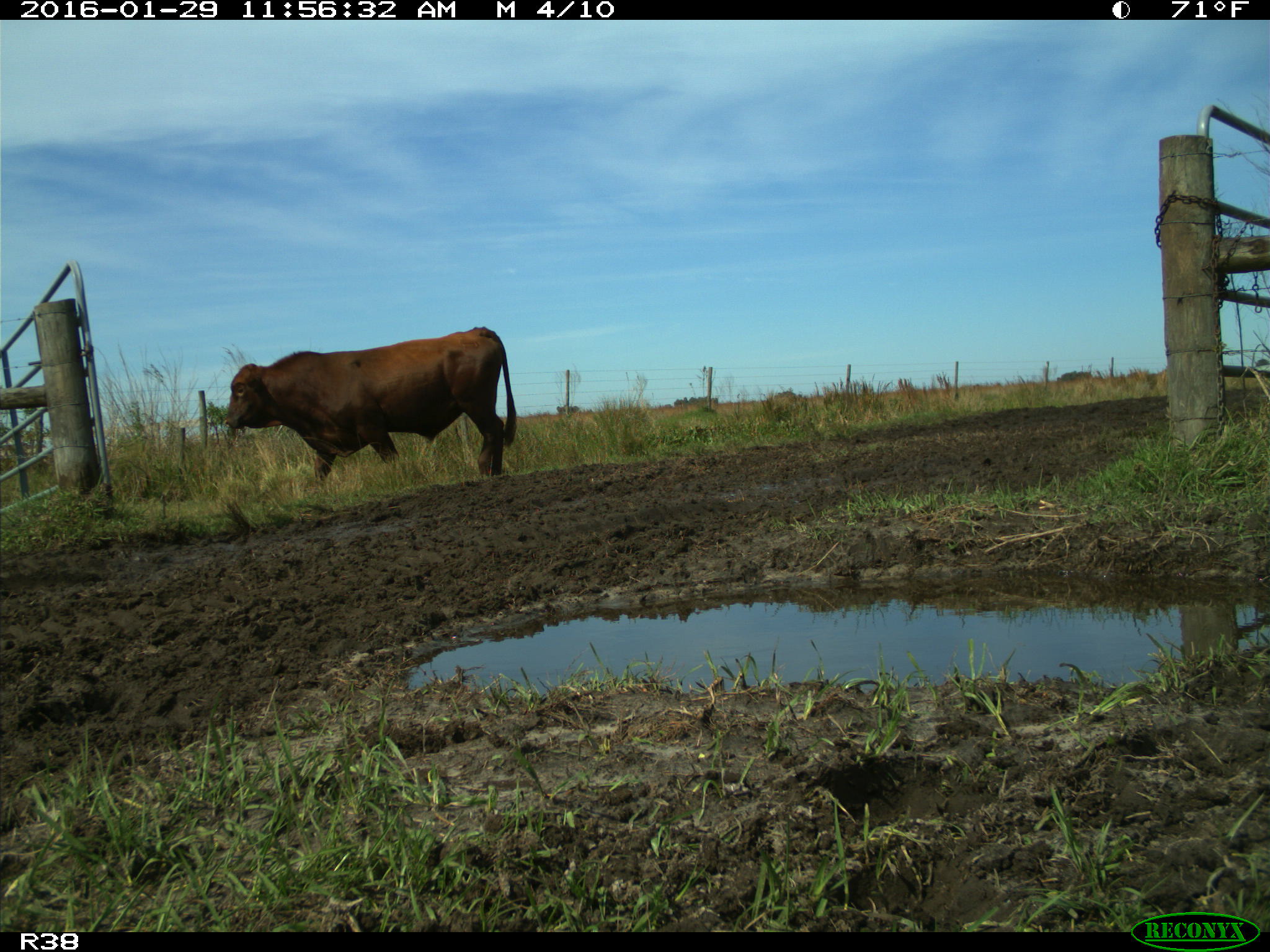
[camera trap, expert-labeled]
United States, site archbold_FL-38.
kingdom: Animalia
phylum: Chordata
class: Mammalia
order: Artiodactyla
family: Bovidae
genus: Bos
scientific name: Bos taurus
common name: domestic cow